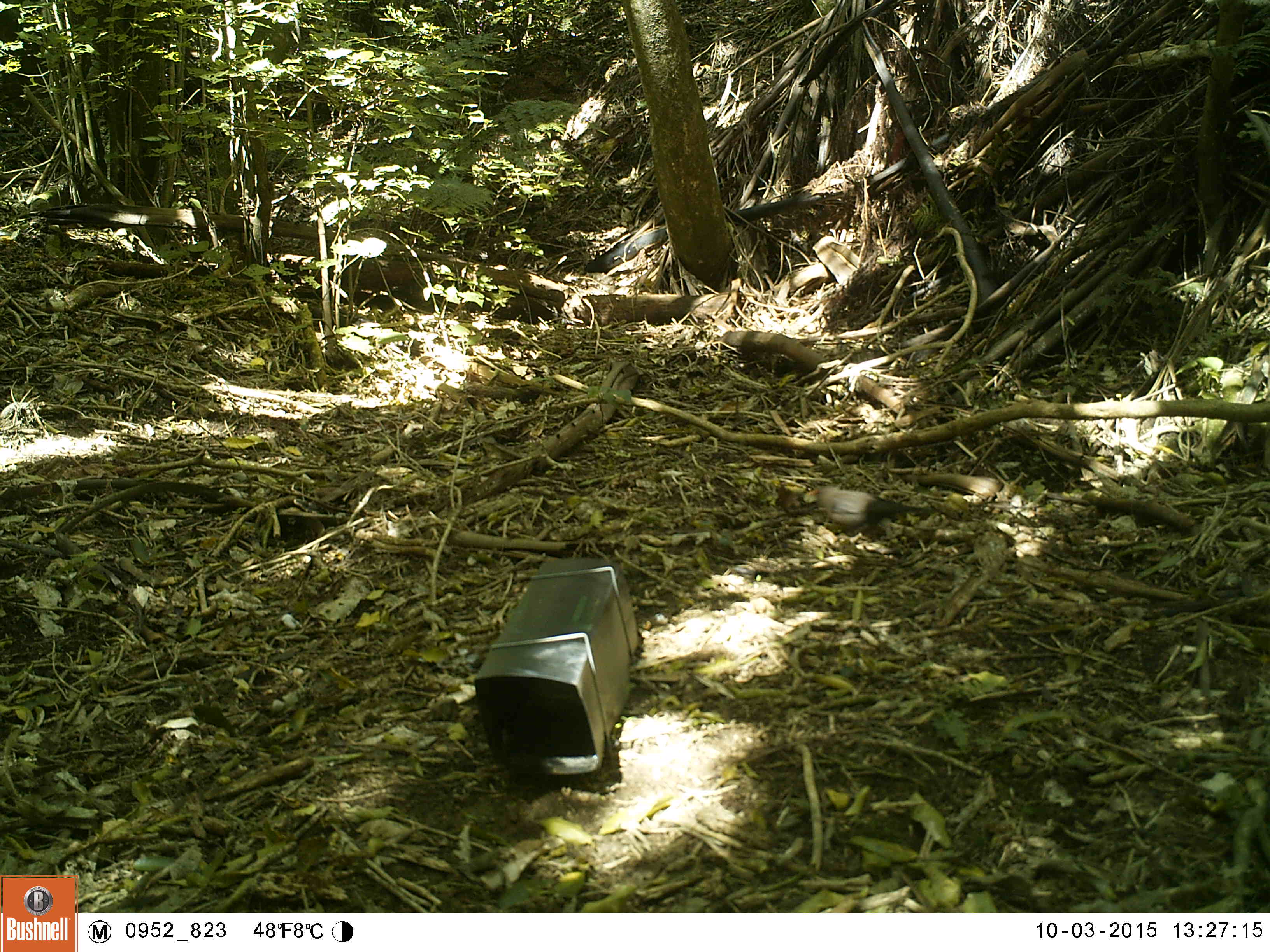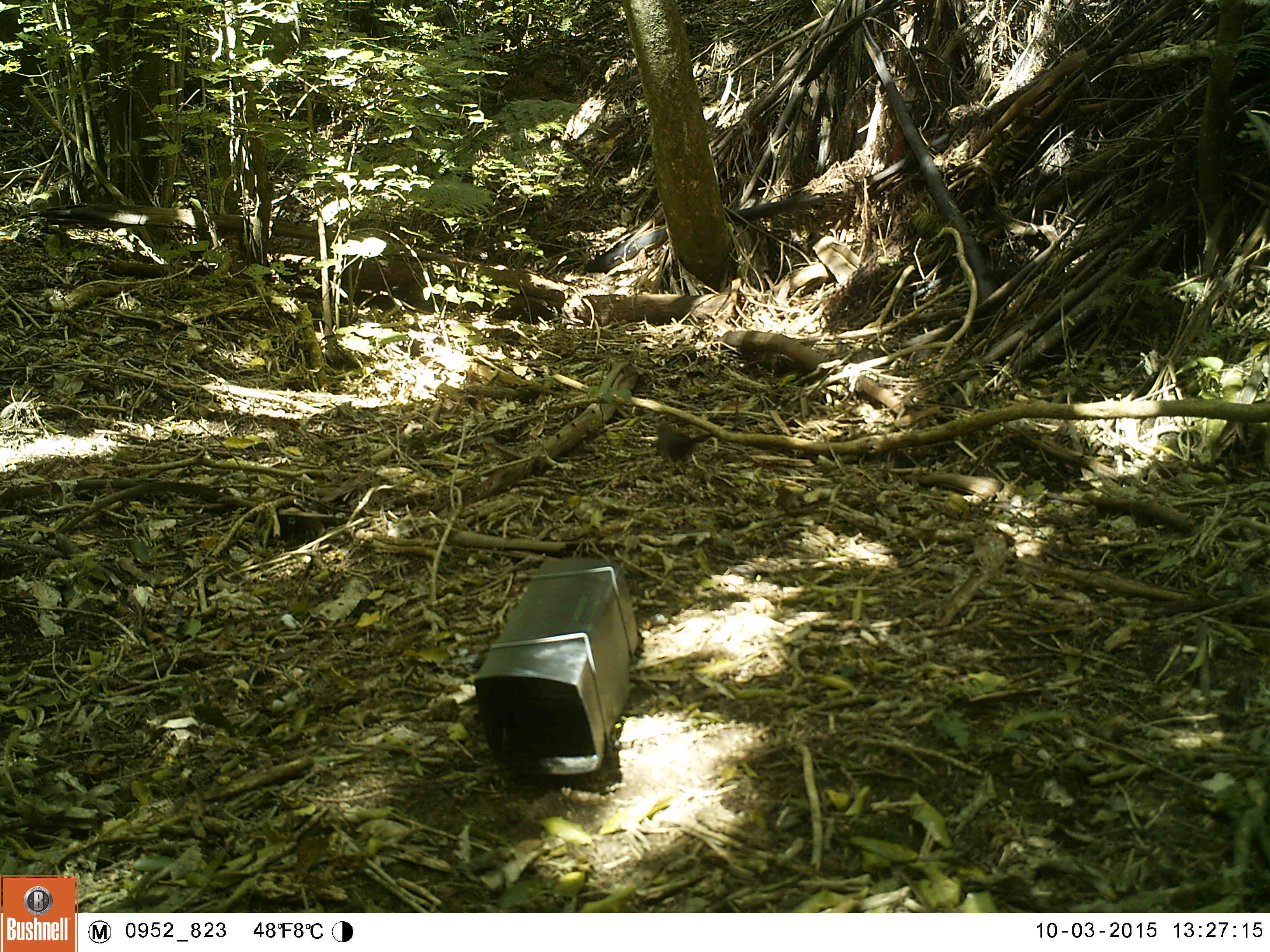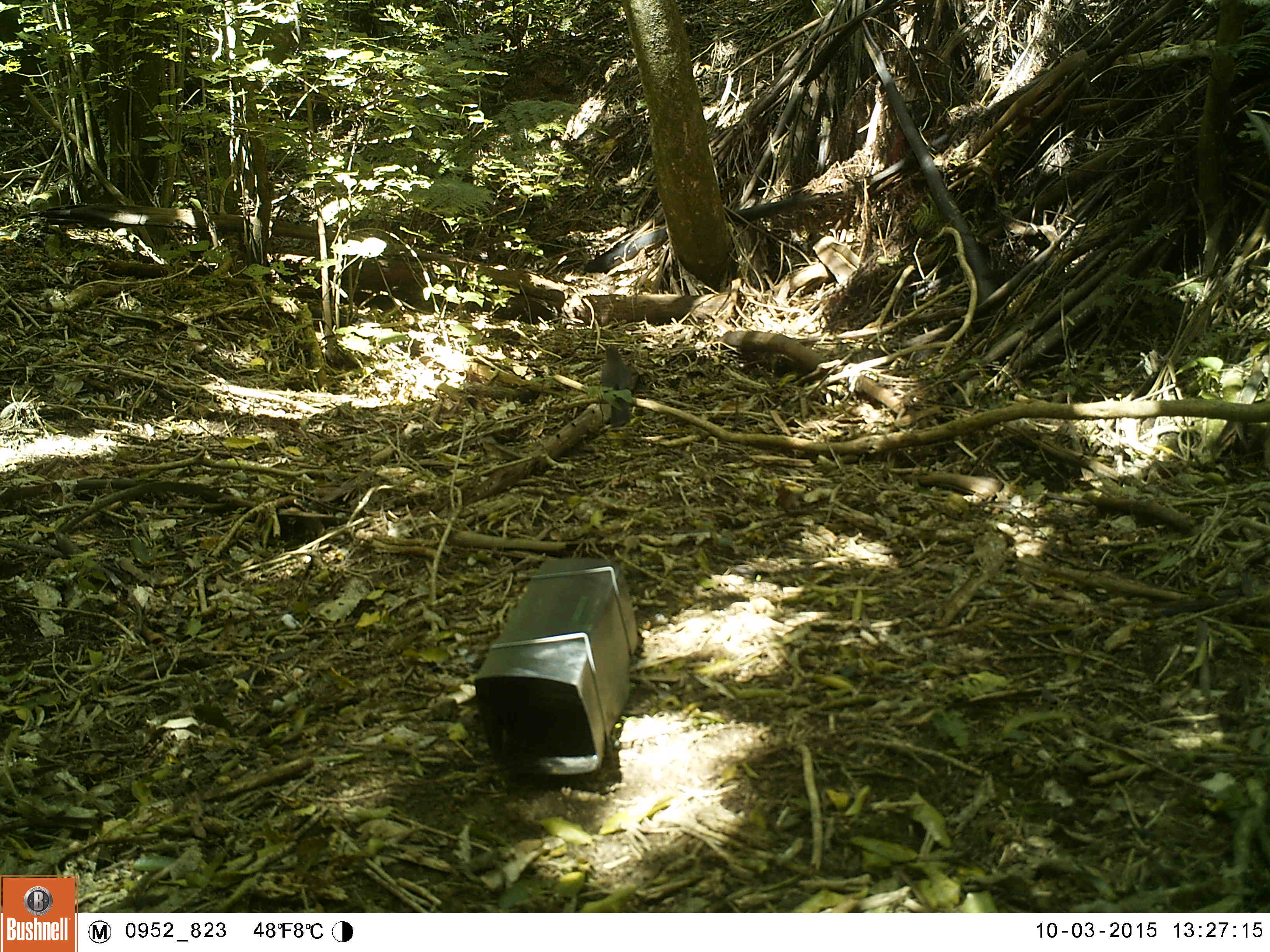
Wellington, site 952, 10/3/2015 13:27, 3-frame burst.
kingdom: Animalia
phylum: Chordata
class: Aves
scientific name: Aves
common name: bird